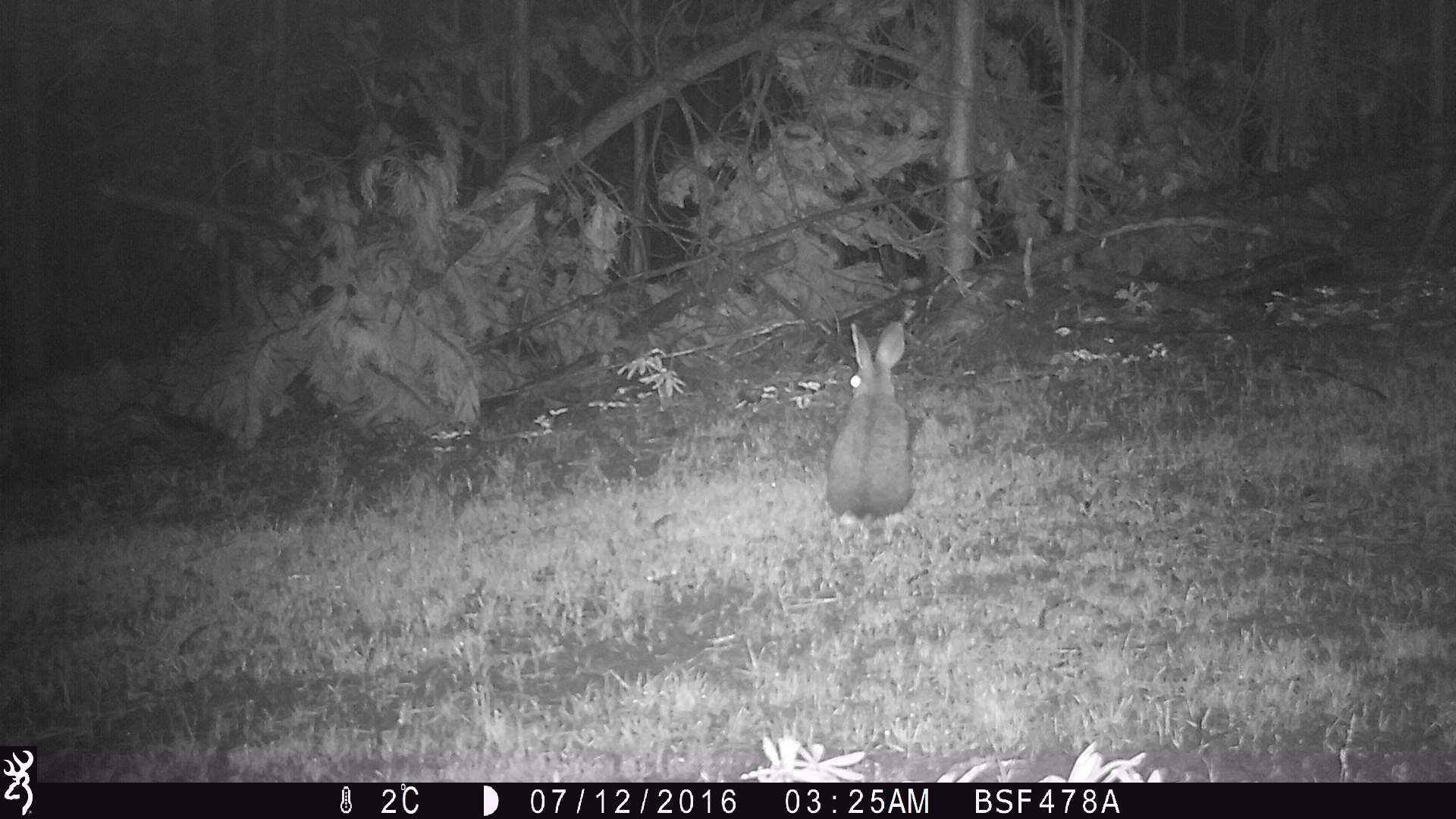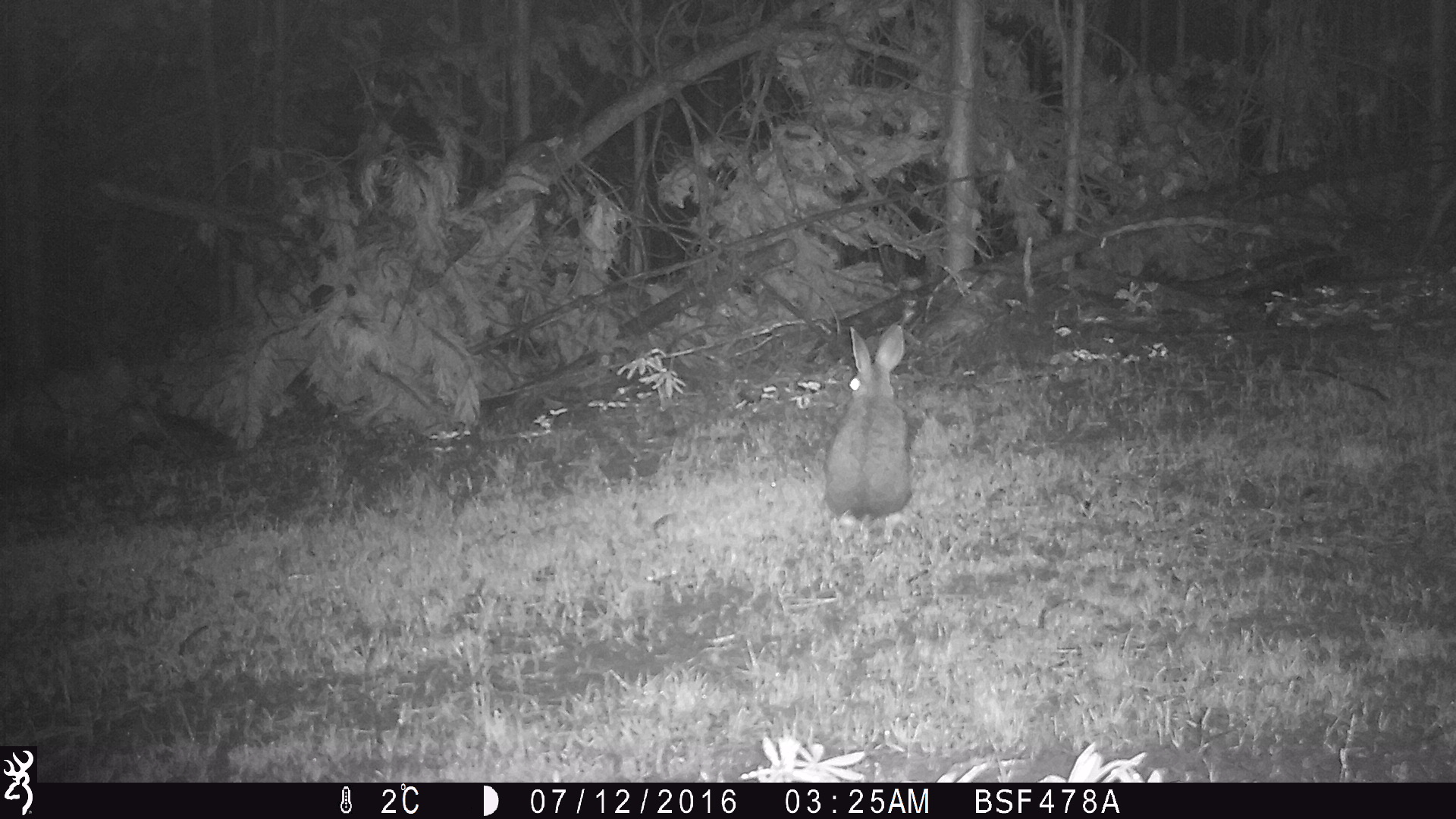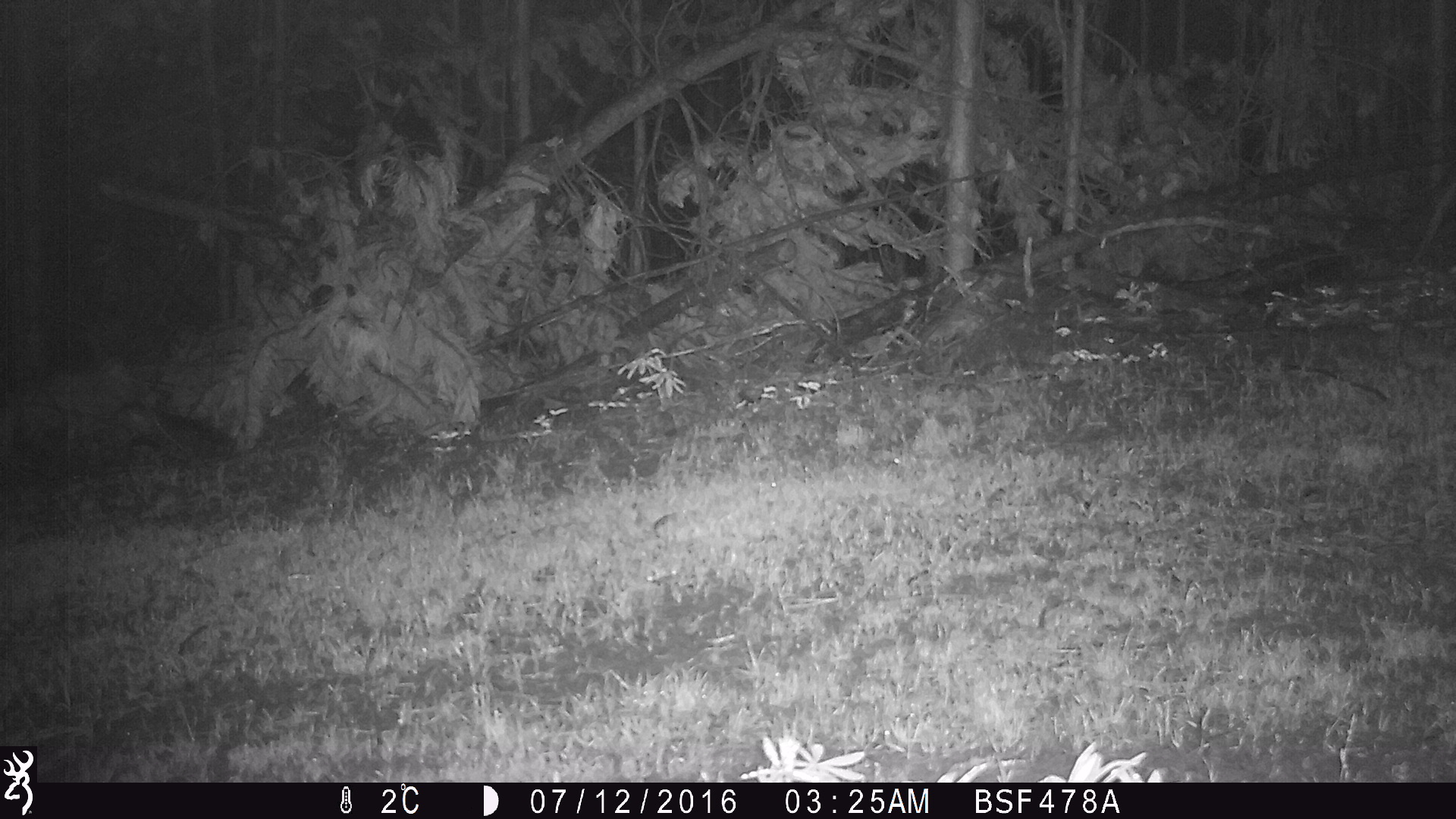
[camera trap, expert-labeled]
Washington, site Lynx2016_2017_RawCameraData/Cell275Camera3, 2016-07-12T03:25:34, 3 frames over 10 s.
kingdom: Animalia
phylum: Chordata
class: Mammalia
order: Lagomorpha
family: Leporidae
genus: Lepus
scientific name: Lepus americanus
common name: snowshoe hare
Lepus americanus (snowshoe hare). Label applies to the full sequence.